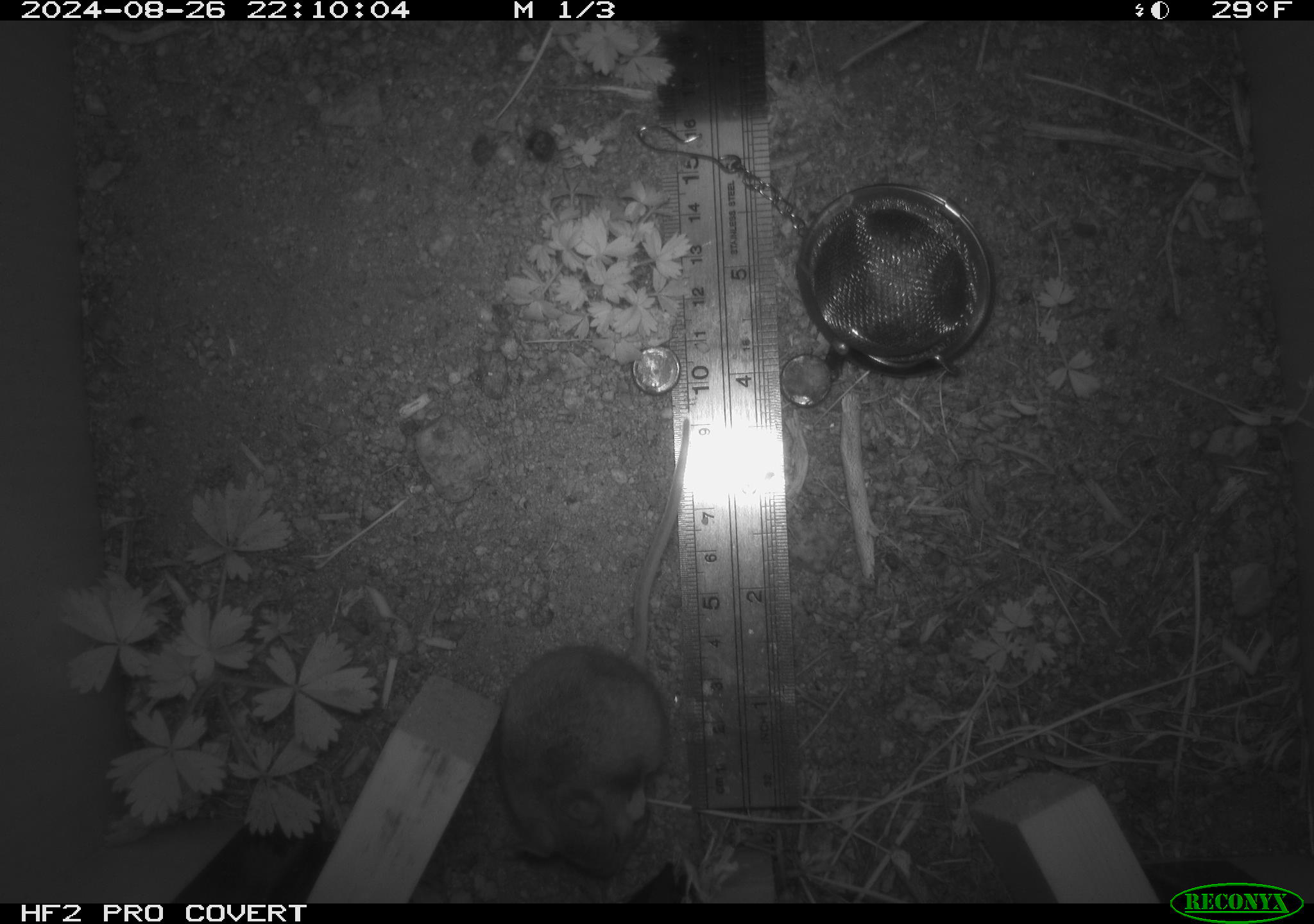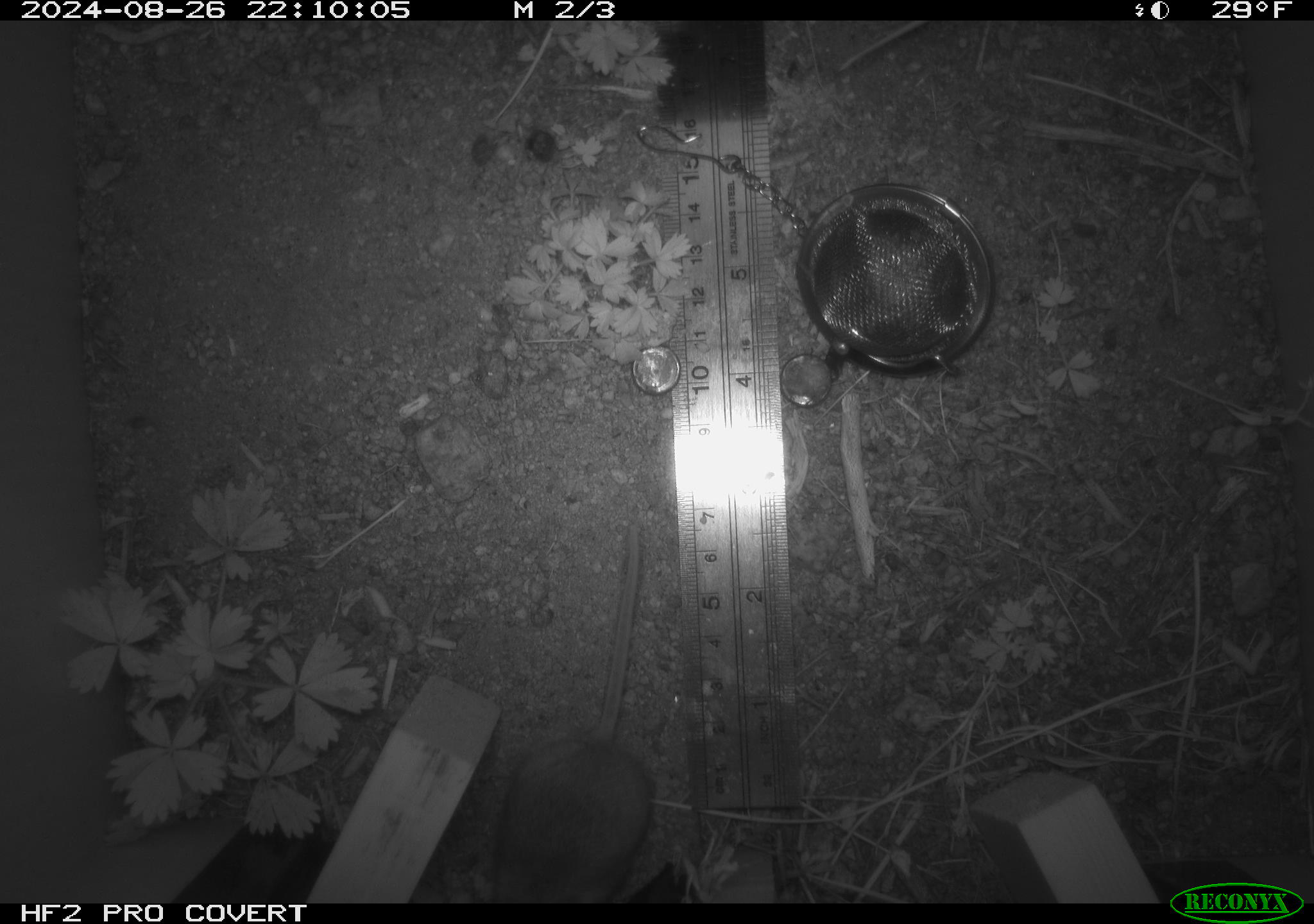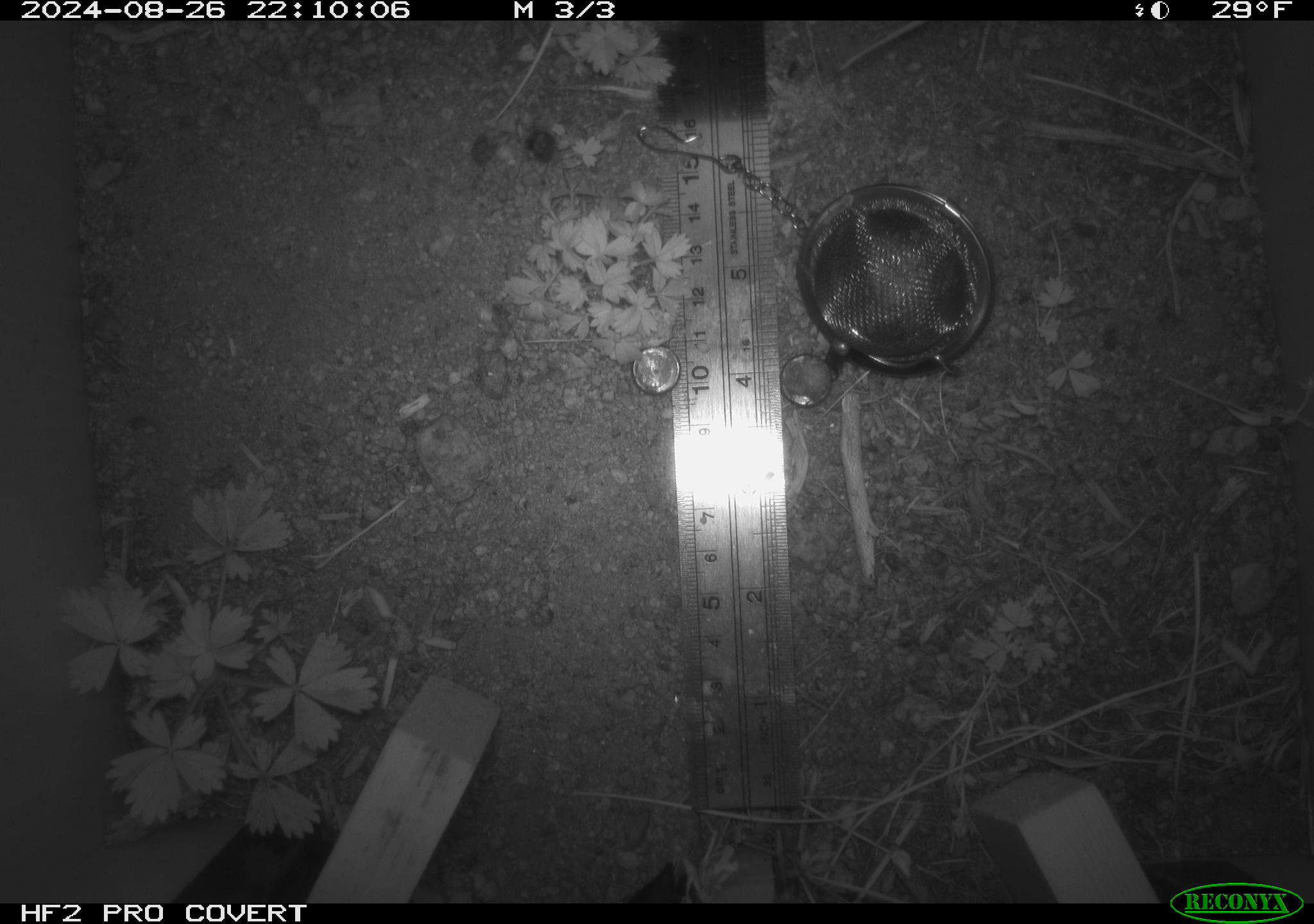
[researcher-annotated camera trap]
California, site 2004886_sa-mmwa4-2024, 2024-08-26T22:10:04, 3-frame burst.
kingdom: Animalia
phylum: Chordata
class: Mammalia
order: Rodentia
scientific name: Rodentia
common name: mouse species